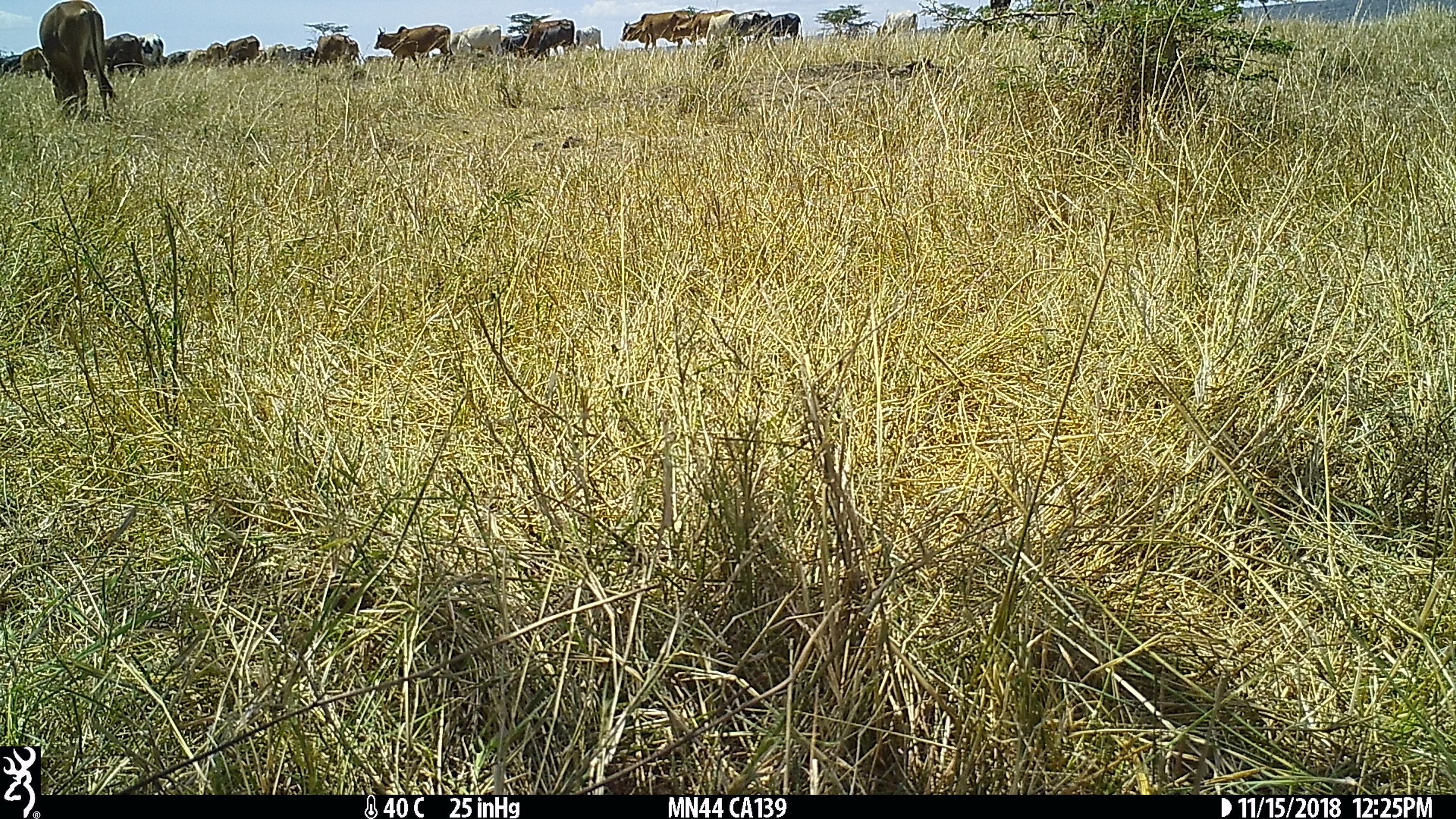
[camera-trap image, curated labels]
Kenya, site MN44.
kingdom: Animalia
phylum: Chordata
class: Mammalia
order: Artiodactyla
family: Bovidae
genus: Bos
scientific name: Bos taurus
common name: cattle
Cattle (Bos taurus).